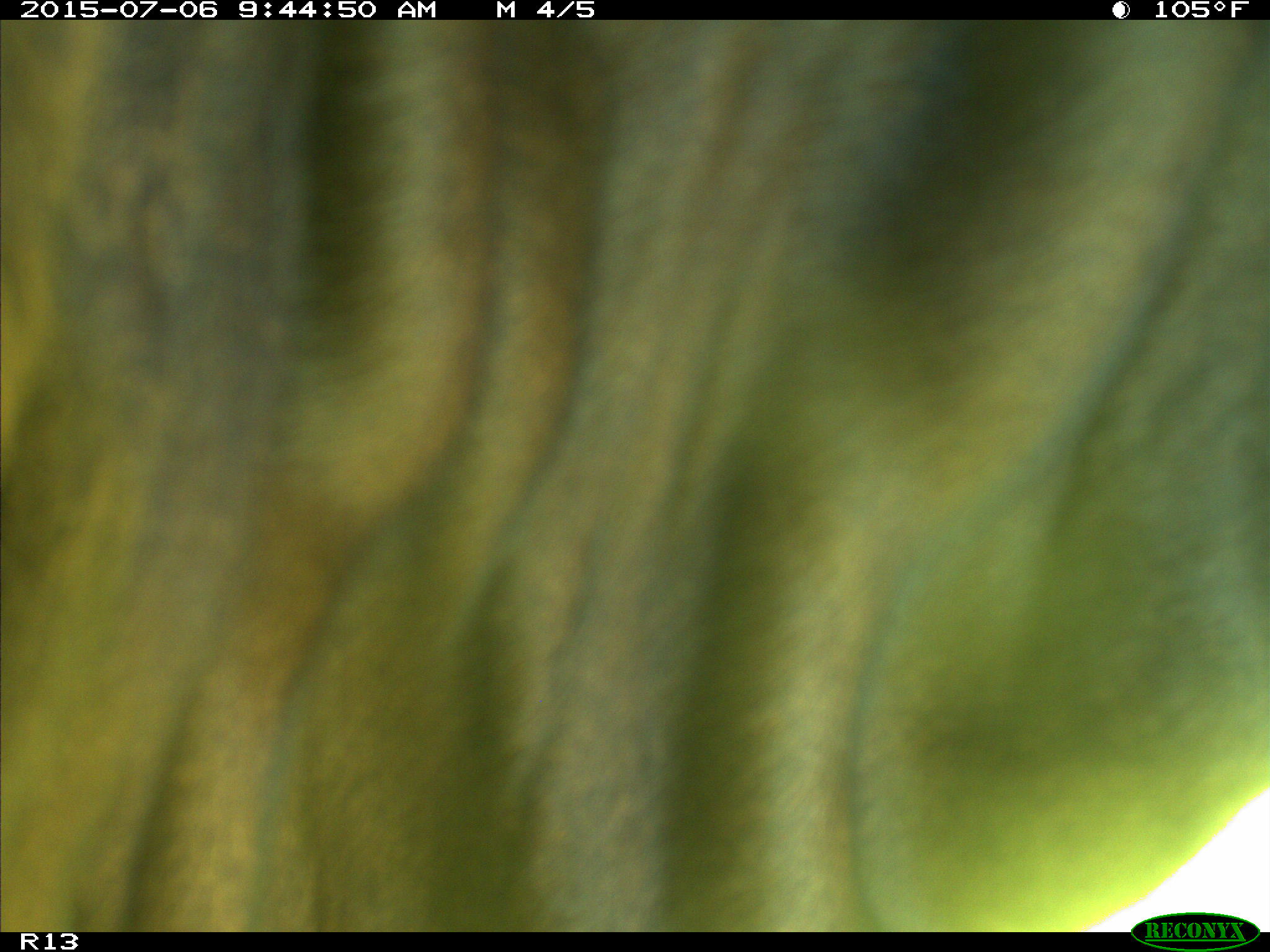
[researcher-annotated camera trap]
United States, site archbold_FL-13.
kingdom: Animalia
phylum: Chordata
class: Mammalia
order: Artiodactyla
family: Bovidae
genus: Bos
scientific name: Bos taurus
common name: domestic cow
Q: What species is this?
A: Bos taurus (domestic cow).